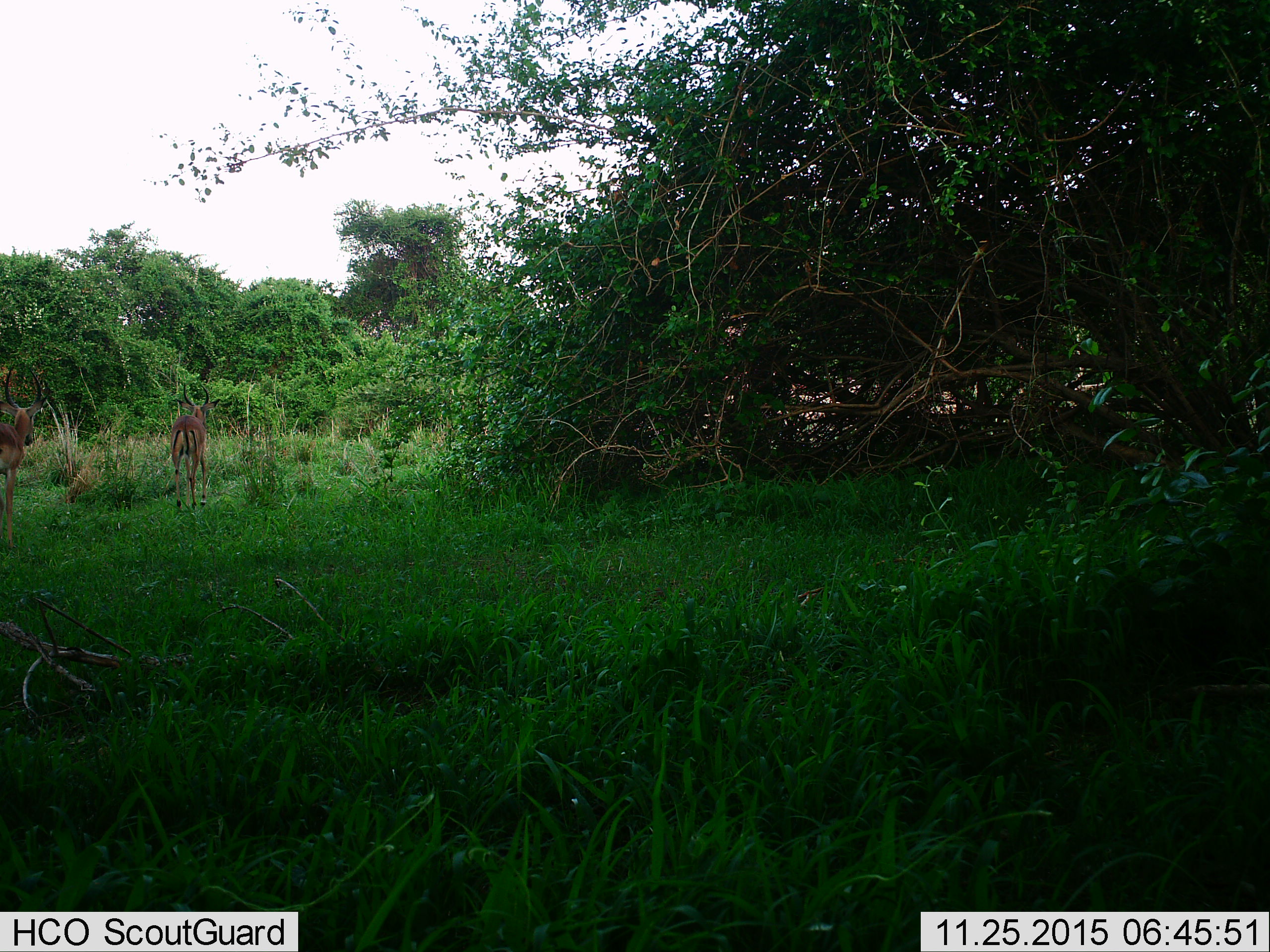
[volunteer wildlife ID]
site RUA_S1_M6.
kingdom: Animalia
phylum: Chordata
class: Mammalia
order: Artiodactyla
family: Bovidae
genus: Aepyceros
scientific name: Aepyceros melampus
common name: impala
Impala (Aepyceros melampus), count 2. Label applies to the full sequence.